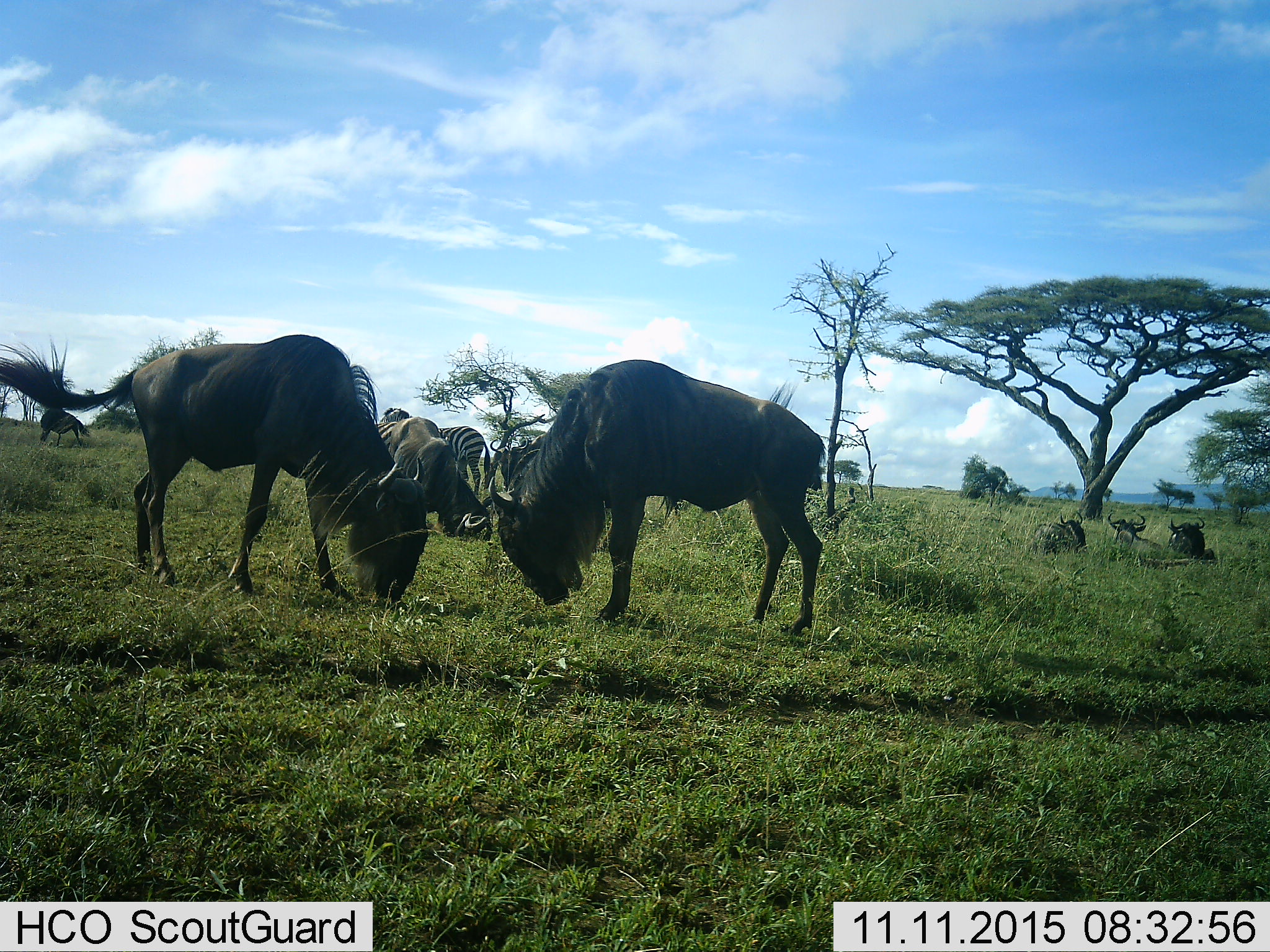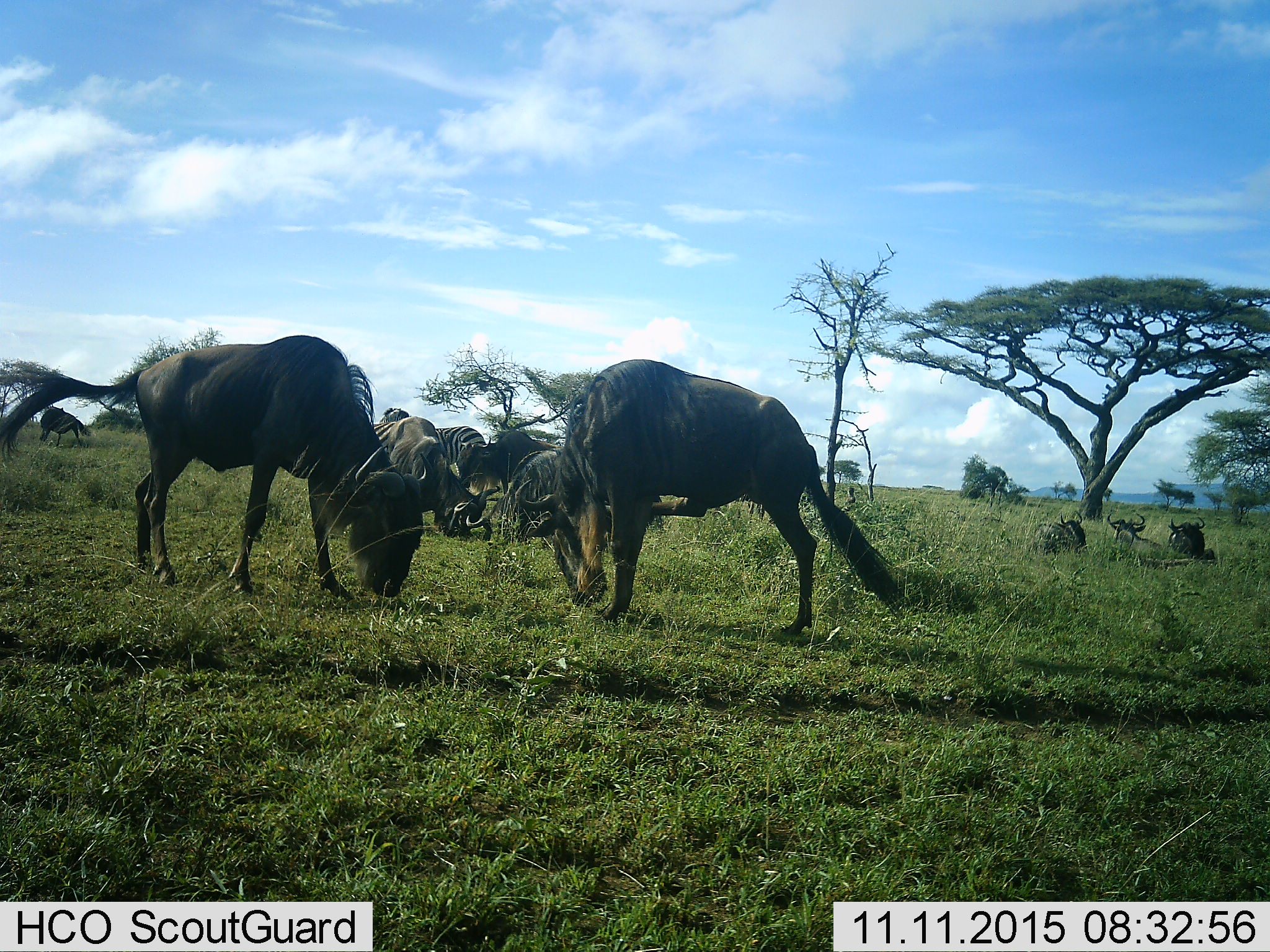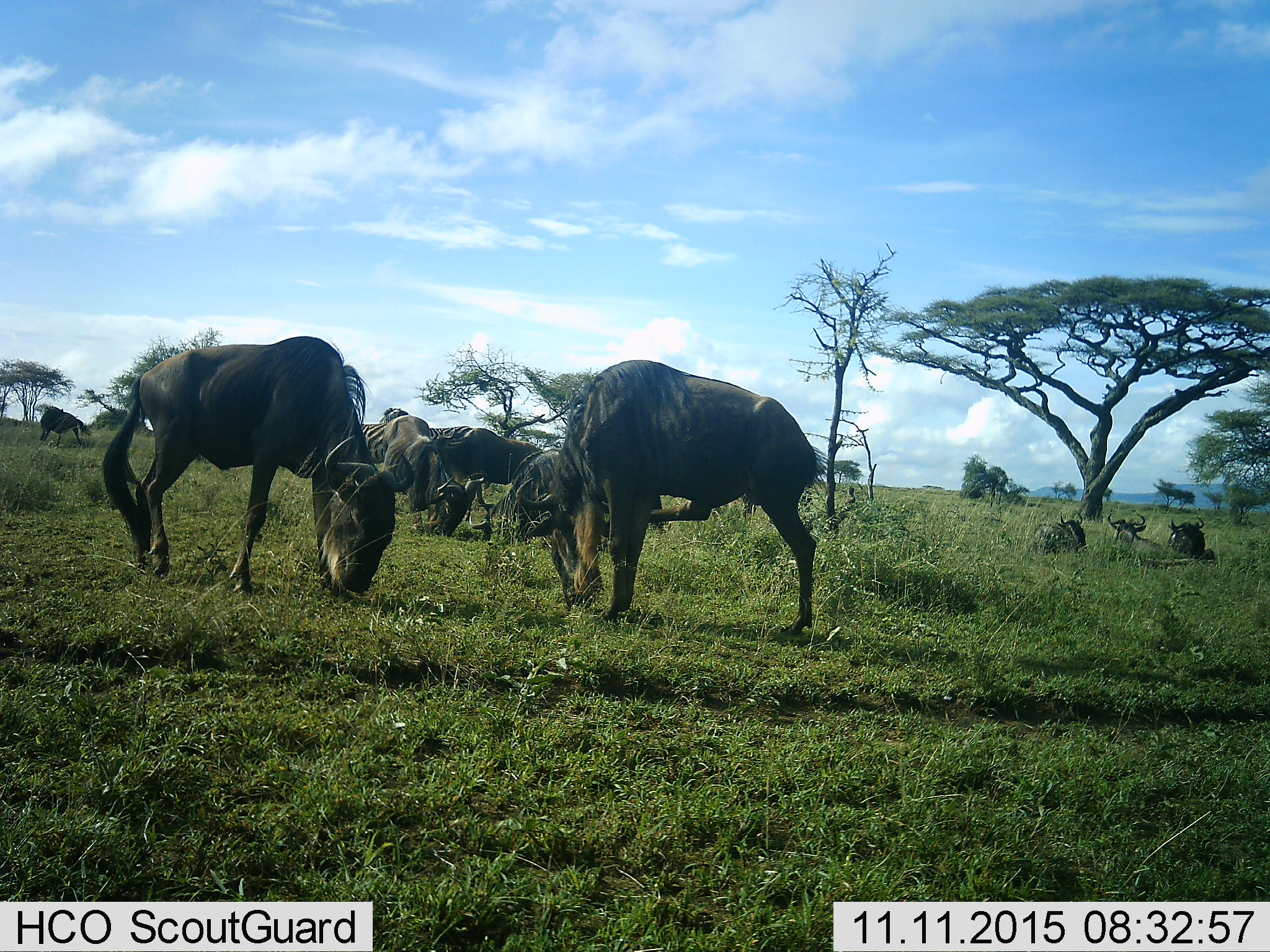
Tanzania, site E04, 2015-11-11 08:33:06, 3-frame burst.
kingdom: Animalia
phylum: Chordata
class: Mammalia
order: Artiodactyla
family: Bovidae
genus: Connochaetes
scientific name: Connochaetes taurinus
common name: blue wildebeest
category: wildebeest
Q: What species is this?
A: Wildebeest (blue wildebeest) (Connochaetes taurinus).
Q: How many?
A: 9.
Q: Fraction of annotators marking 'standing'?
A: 46%.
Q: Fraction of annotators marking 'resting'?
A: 62%.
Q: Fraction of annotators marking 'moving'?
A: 46%.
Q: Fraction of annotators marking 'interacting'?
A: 23%.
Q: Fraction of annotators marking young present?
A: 8%.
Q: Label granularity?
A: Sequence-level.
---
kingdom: Animalia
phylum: Chordata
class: Mammalia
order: Perissodactyla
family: Equidae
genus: Equus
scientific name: Equus quagga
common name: plains zebra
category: zebra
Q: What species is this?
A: Zebra (plains zebra) (Equus quagga).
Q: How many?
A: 2.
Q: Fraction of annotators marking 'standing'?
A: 64%.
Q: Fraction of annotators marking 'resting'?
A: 0%.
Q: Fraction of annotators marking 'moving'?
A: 9%.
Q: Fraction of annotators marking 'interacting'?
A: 0%.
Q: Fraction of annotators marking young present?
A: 0%.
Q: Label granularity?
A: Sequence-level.